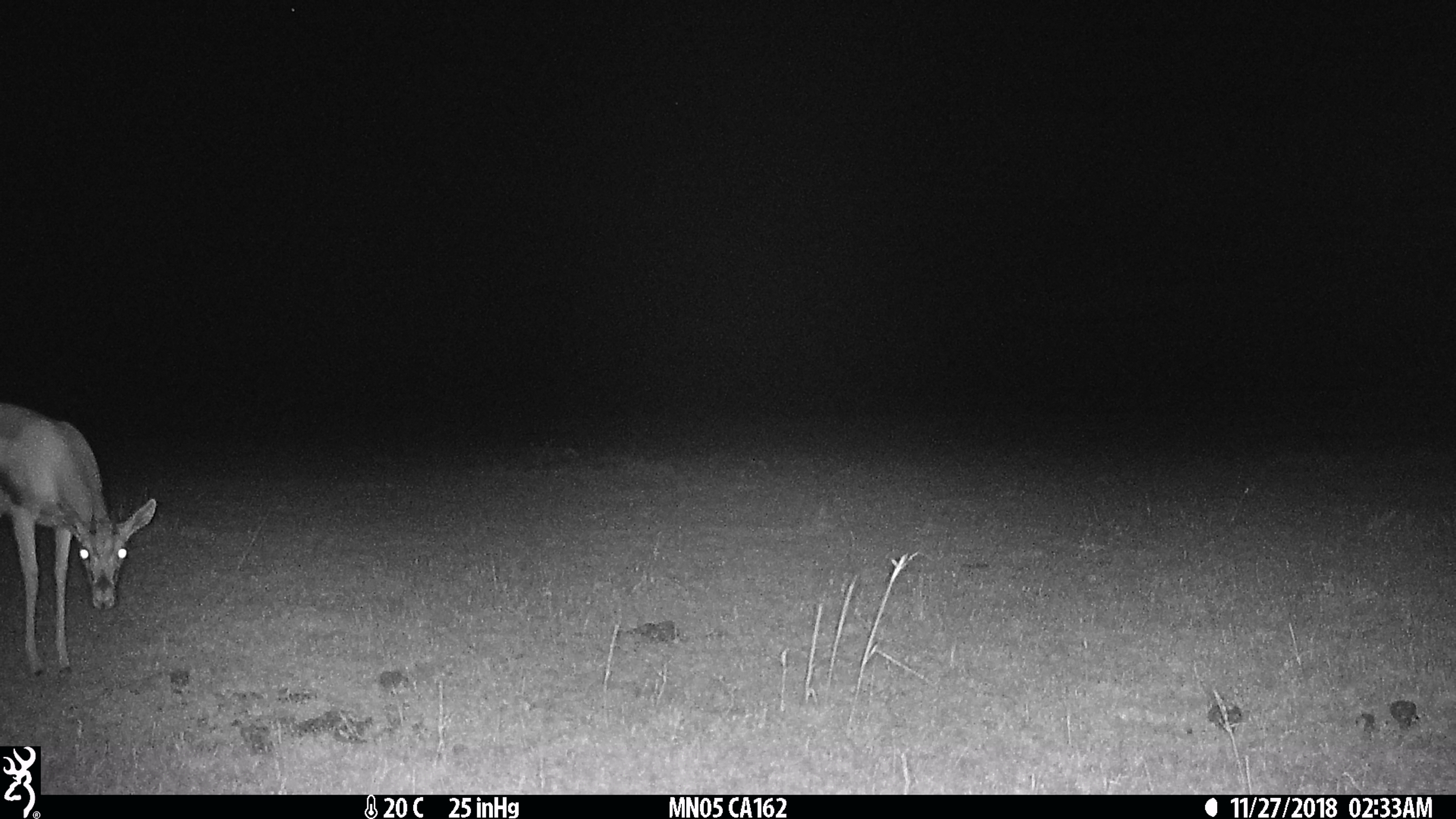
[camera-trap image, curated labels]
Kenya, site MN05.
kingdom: Animalia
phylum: Chordata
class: Mammalia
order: Artiodactyla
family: Bovidae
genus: Eudorcas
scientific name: Eudorcas thomsonii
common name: thomon's gazelle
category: gazelle thomsons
Gazelle thomsons (thomon's gazelle) (Eudorcas thomsonii).